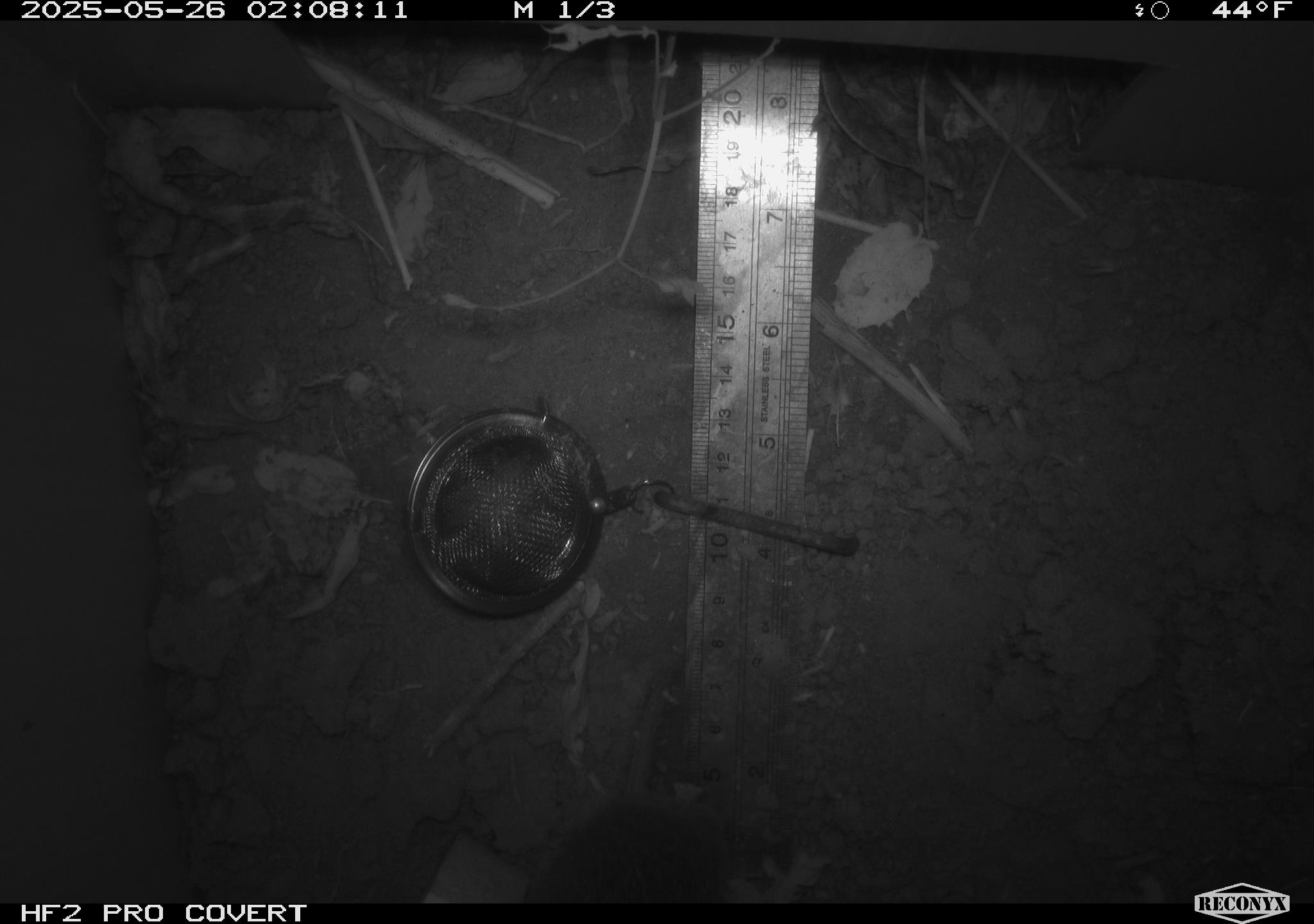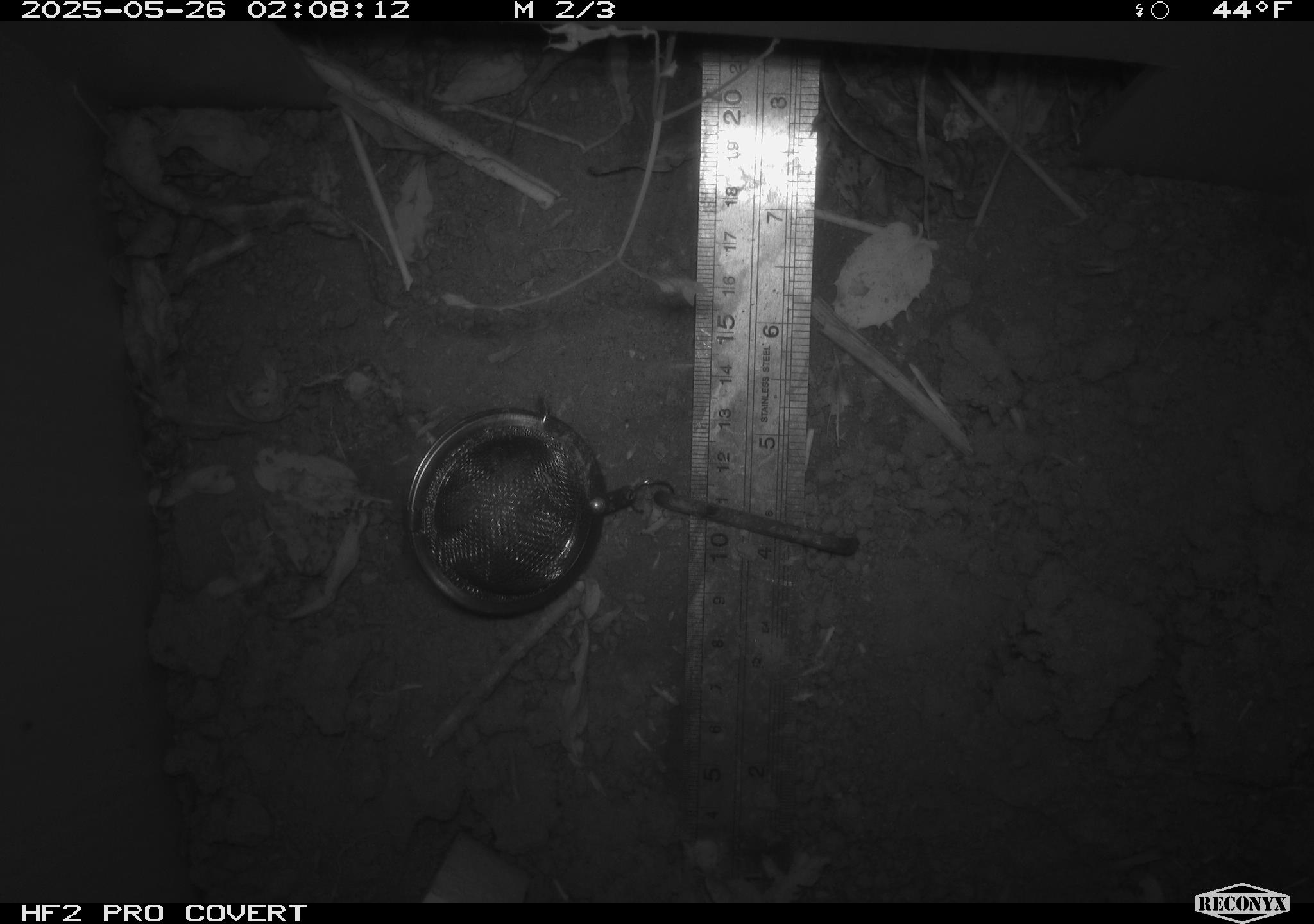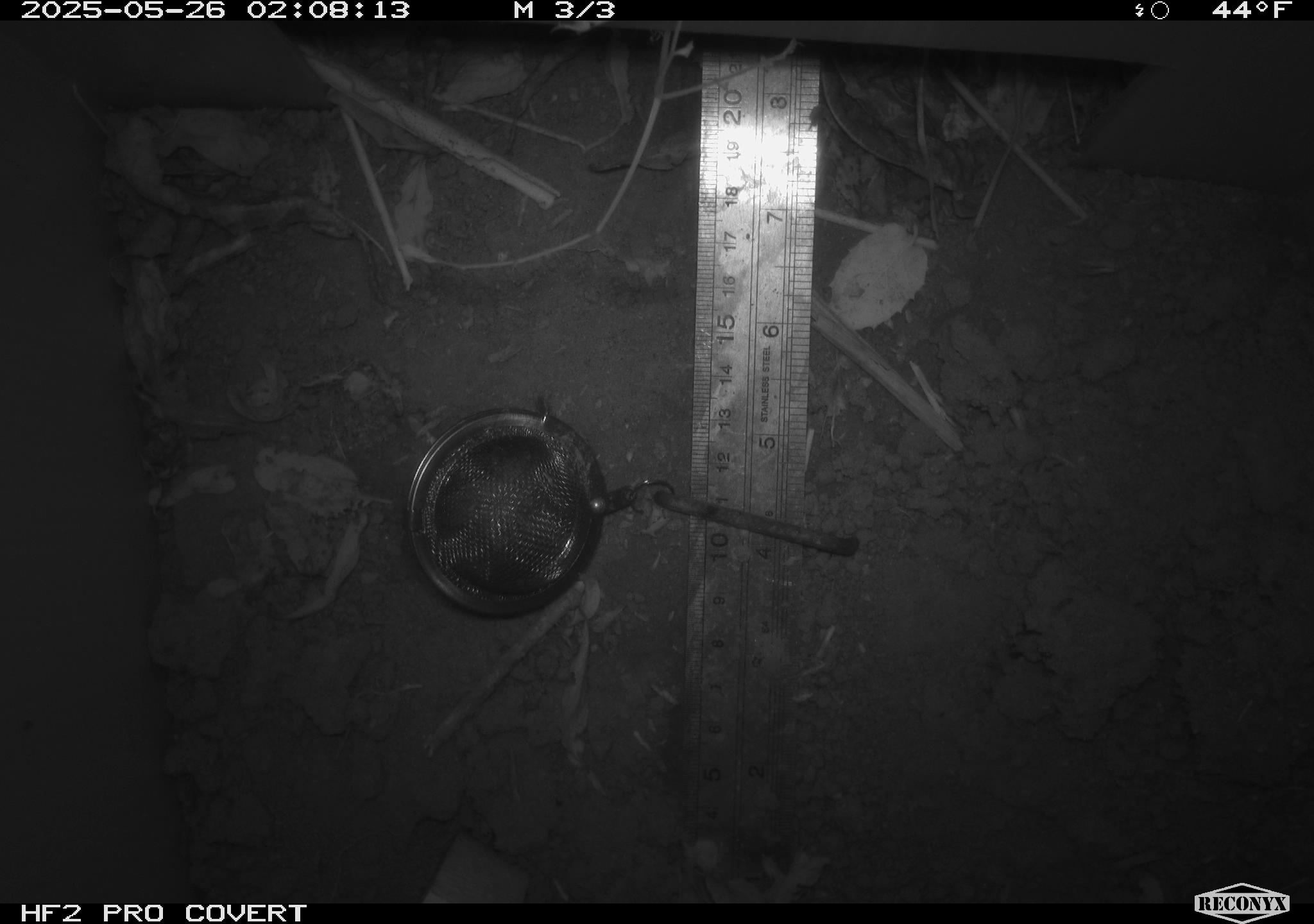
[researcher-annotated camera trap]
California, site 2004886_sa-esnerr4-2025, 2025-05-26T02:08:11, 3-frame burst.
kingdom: Animalia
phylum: Chordata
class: Mammalia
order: Rodentia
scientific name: Rodentia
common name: rodent